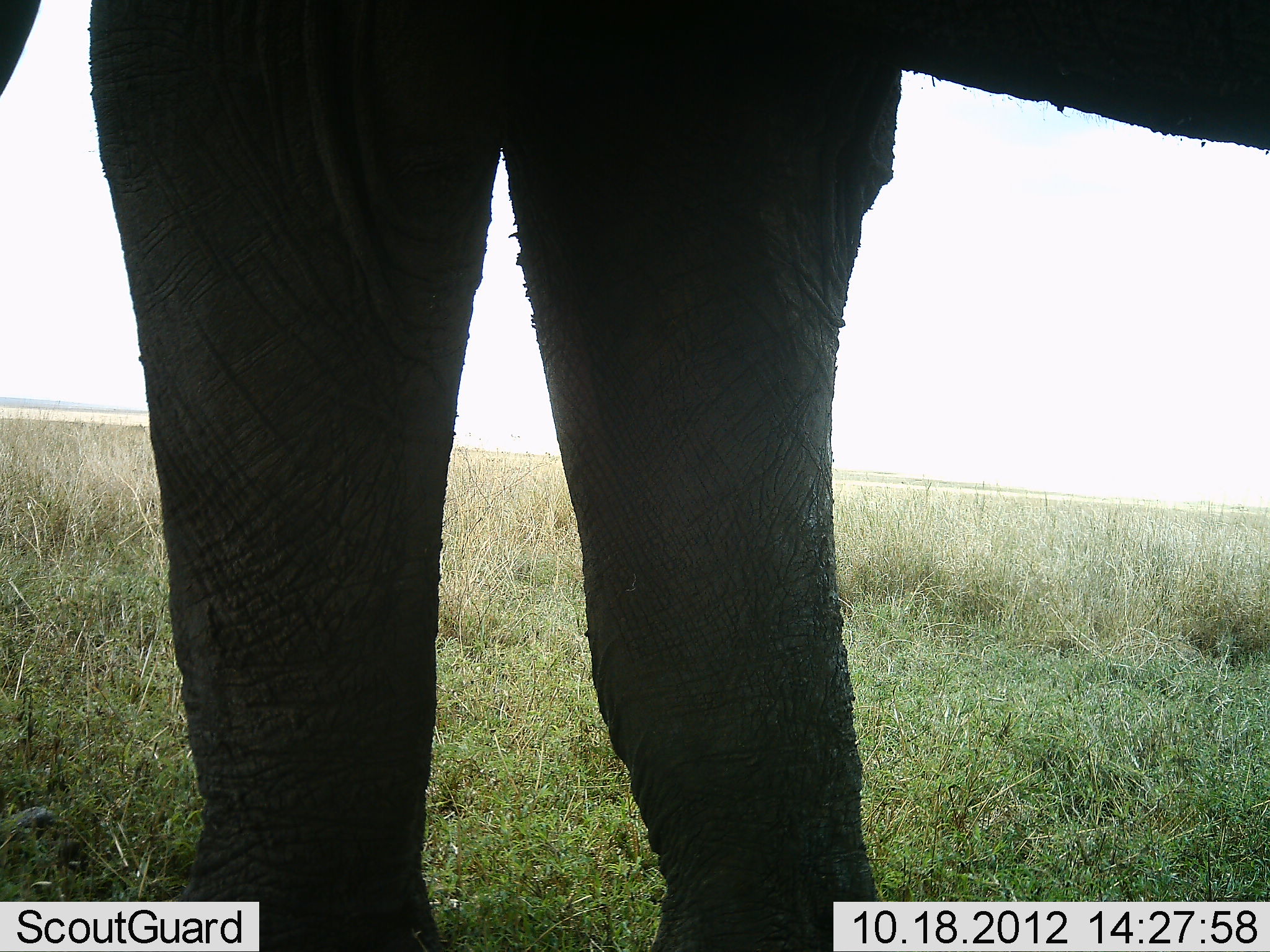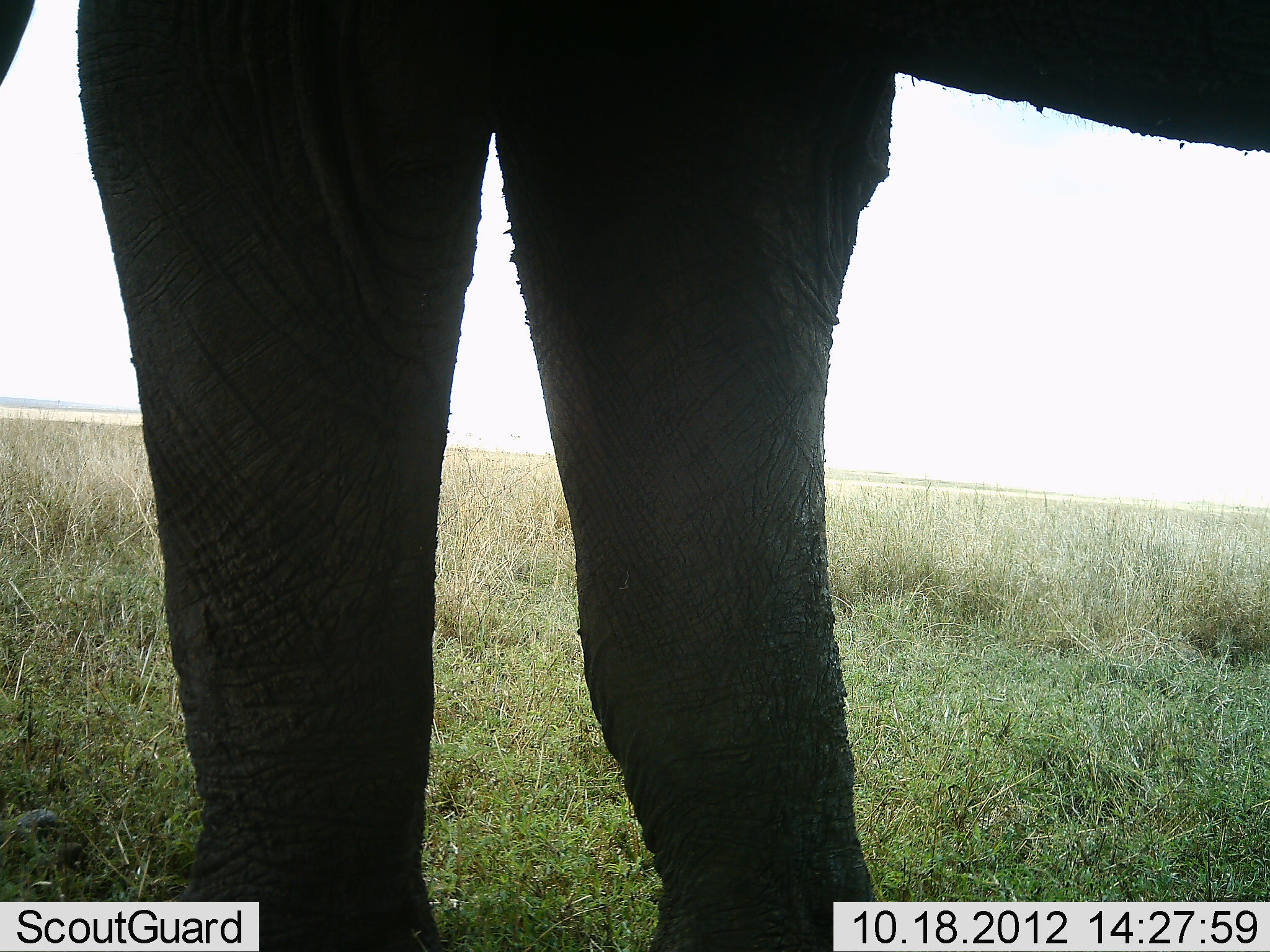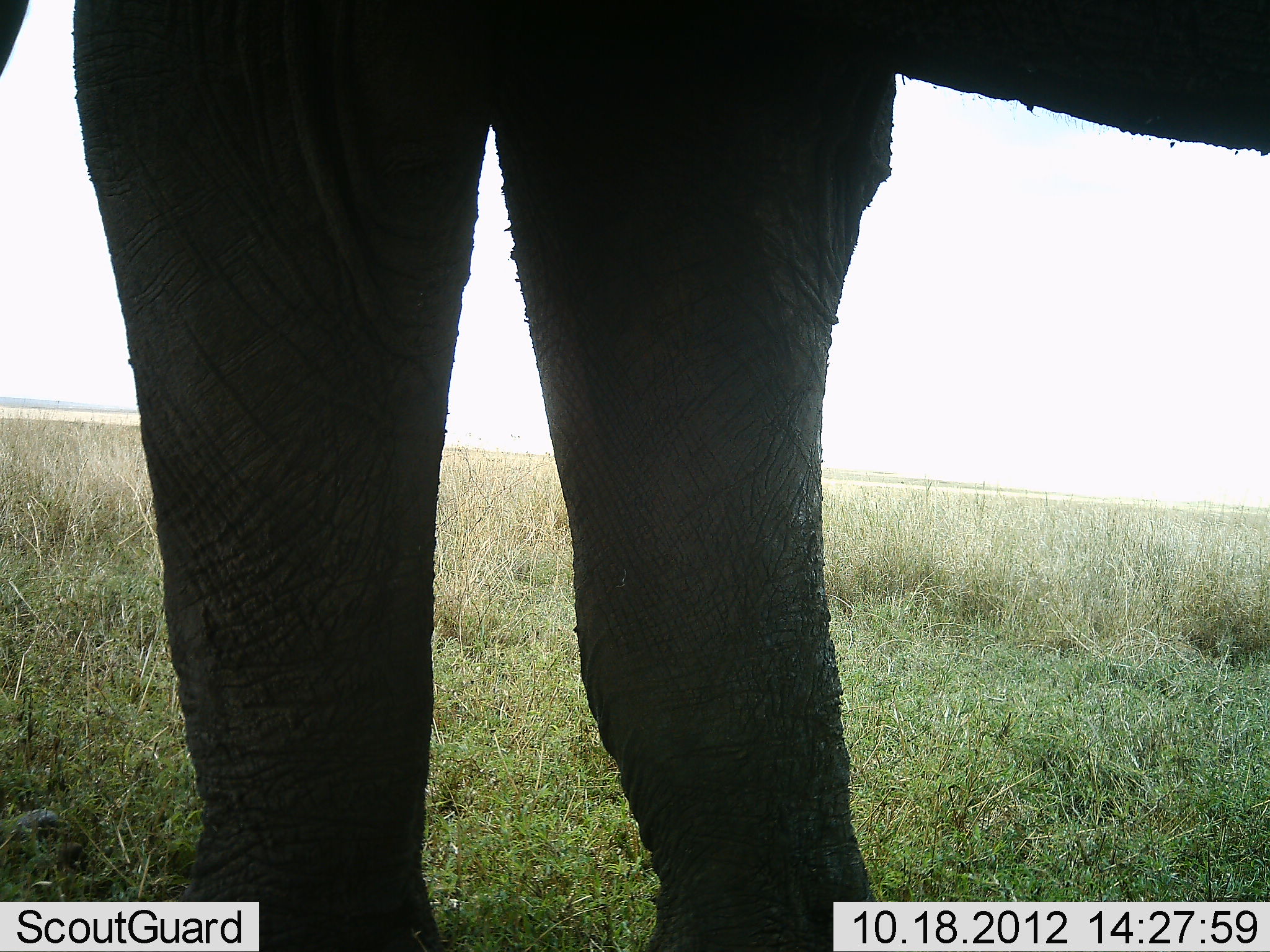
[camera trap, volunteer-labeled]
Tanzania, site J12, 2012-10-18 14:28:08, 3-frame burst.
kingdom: Animalia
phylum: Chordata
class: Mammalia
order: Proboscidea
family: Elephantidae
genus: Loxodonta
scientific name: Loxodonta africana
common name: african bush elephant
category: elephant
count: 1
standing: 100%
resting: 0%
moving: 0%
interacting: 0%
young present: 0%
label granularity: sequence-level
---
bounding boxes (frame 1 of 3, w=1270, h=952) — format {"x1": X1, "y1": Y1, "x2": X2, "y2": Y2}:
animal: {"x1": 0, "y1": 0, "x2": 1269, "y2": 951}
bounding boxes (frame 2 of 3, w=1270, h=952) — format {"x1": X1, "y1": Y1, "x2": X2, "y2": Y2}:
animal: {"x1": 0, "y1": 0, "x2": 1269, "y2": 951}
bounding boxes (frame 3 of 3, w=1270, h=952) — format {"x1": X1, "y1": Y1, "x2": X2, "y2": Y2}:
animal: {"x1": 0, "y1": 0, "x2": 1269, "y2": 952}